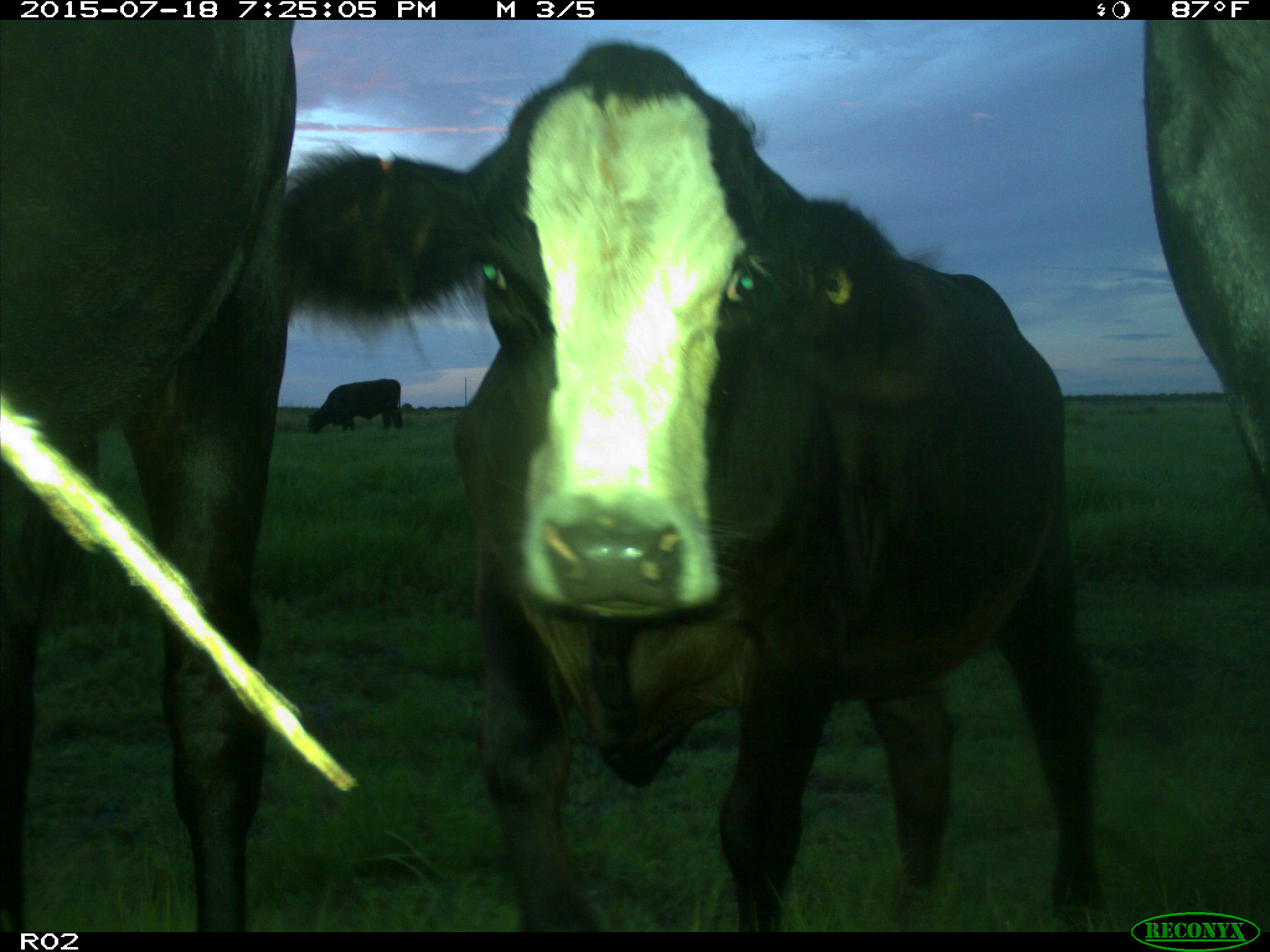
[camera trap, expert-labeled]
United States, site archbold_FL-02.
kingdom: Animalia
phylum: Chordata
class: Mammalia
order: Artiodactyla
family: Bovidae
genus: Bos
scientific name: Bos taurus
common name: domestic cow